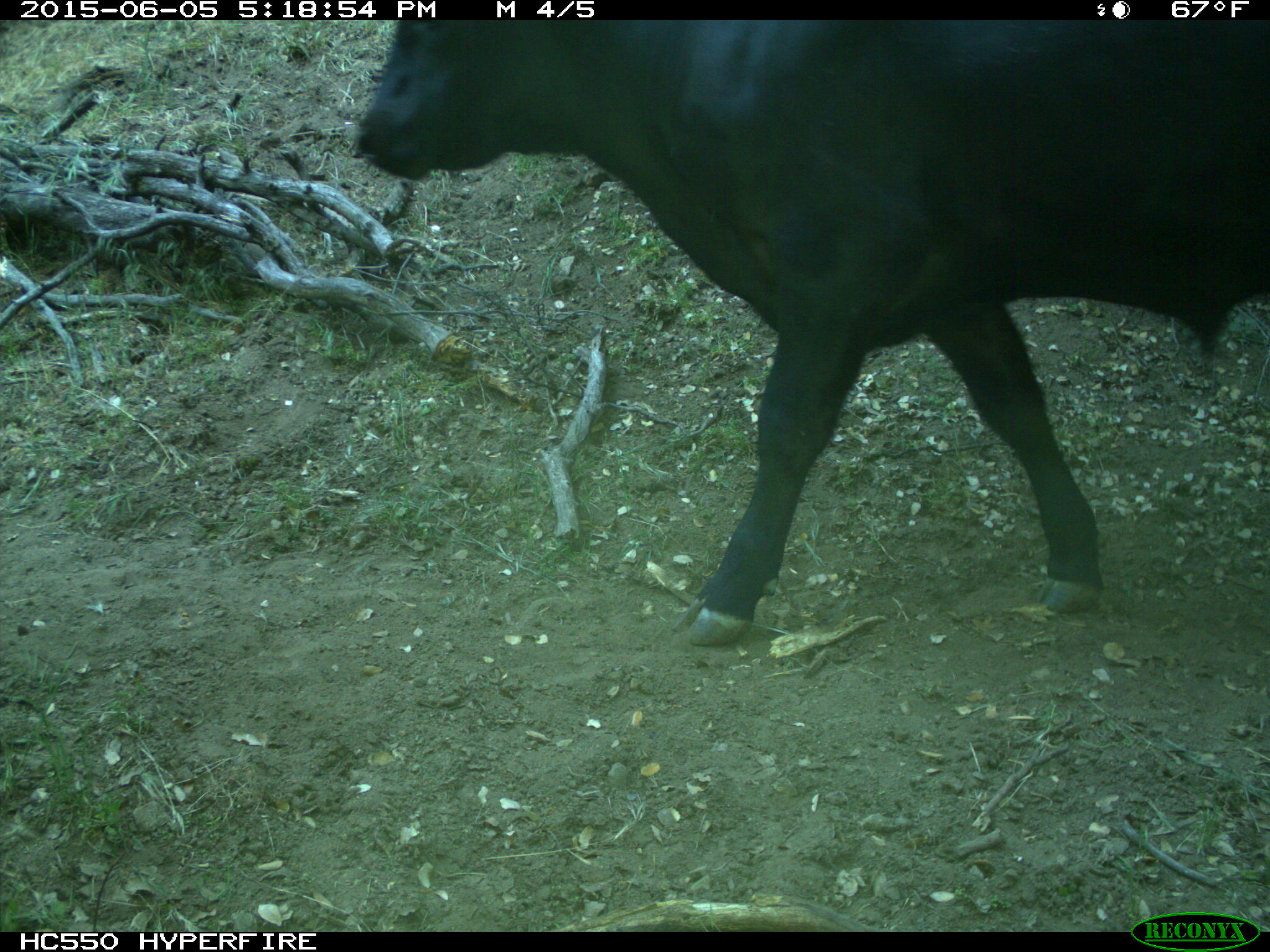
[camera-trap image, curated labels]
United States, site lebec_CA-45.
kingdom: Animalia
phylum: Chordata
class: Mammalia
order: Artiodactyla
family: Bovidae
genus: Bos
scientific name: Bos taurus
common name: domestic cow